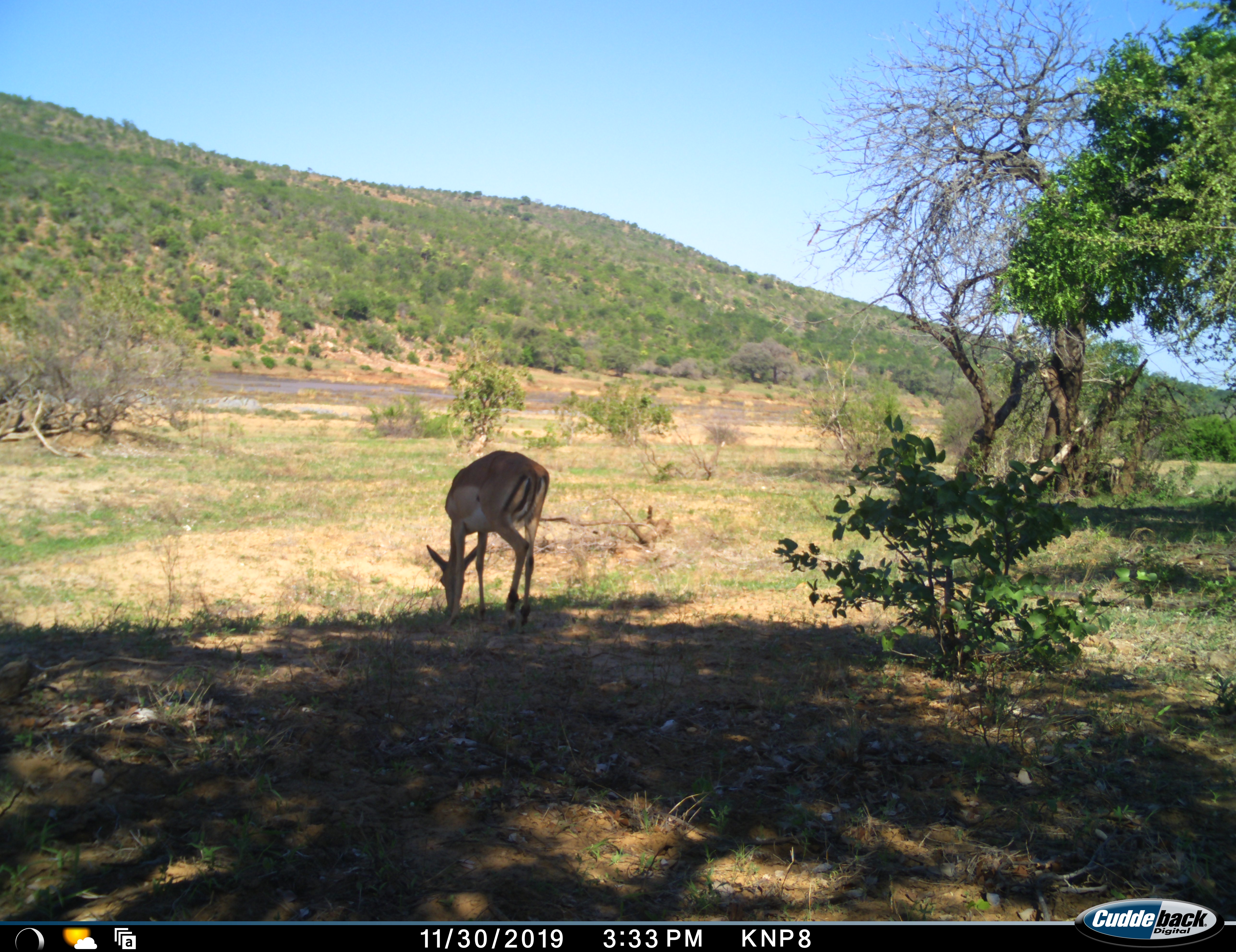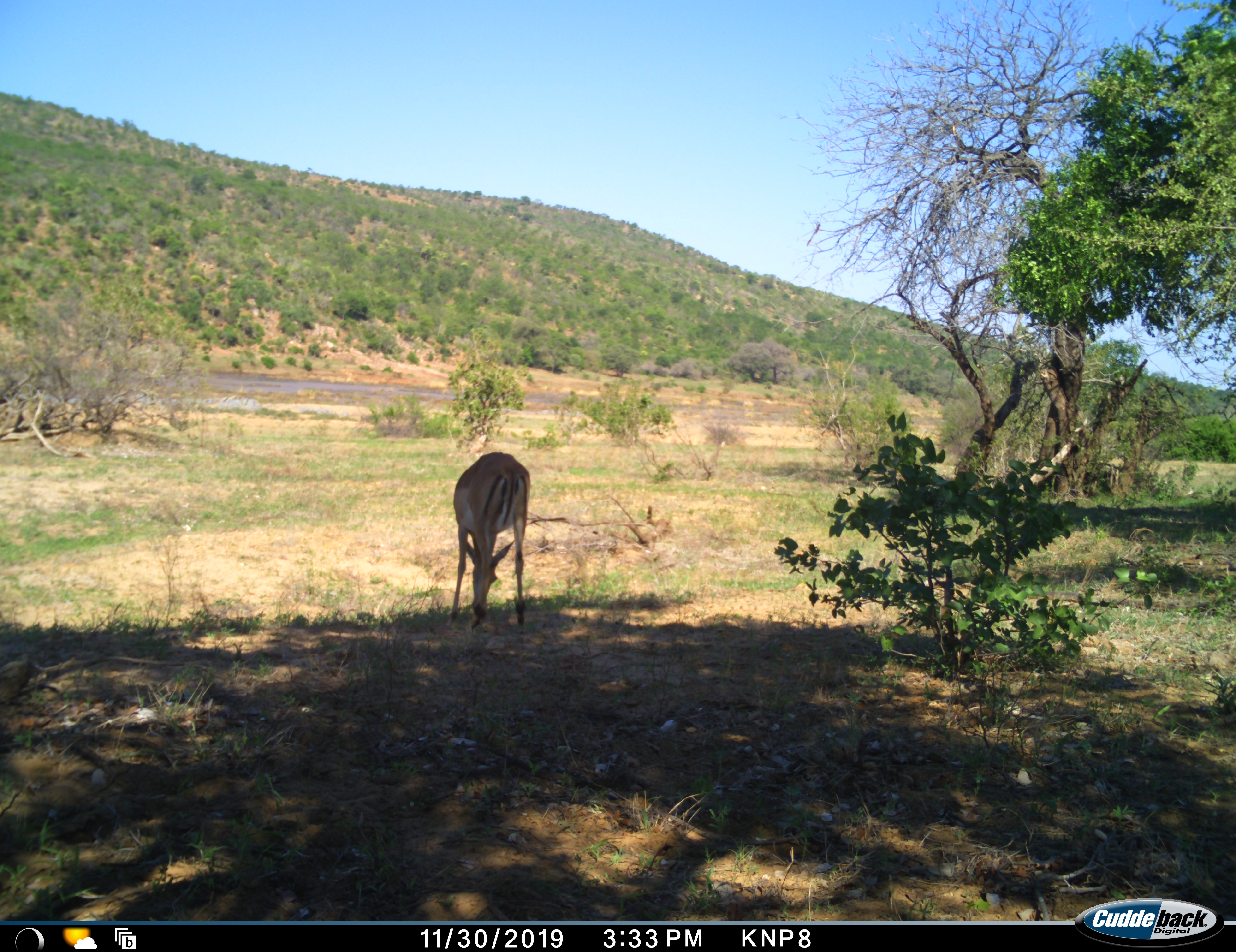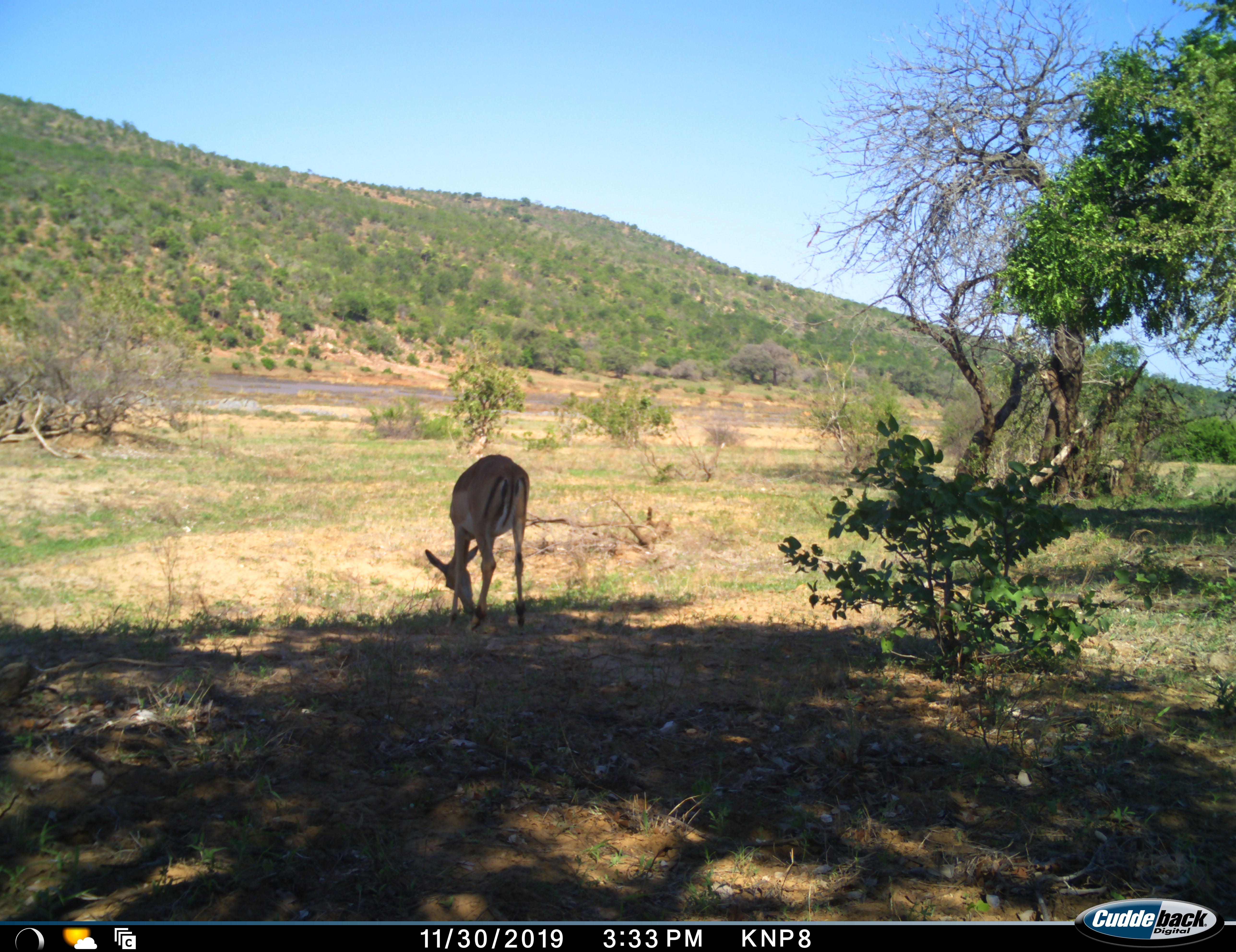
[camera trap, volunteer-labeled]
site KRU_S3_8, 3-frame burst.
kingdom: Animalia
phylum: Chordata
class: Mammalia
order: Artiodactyla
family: Bovidae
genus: Aepyceros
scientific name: Aepyceros melampus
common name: impala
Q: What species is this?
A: Impala (Aepyceros melampus).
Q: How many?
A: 1.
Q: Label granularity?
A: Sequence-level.